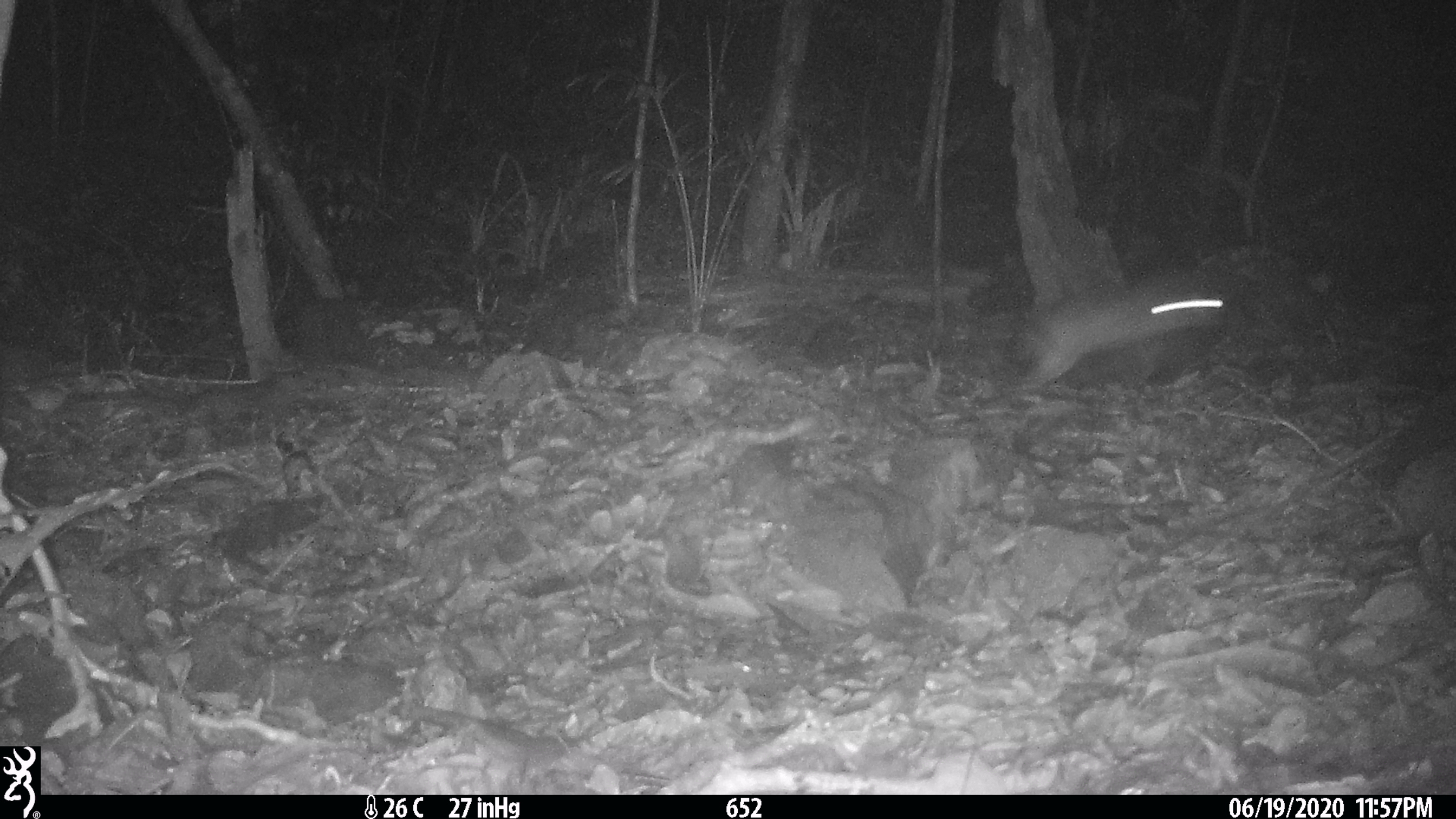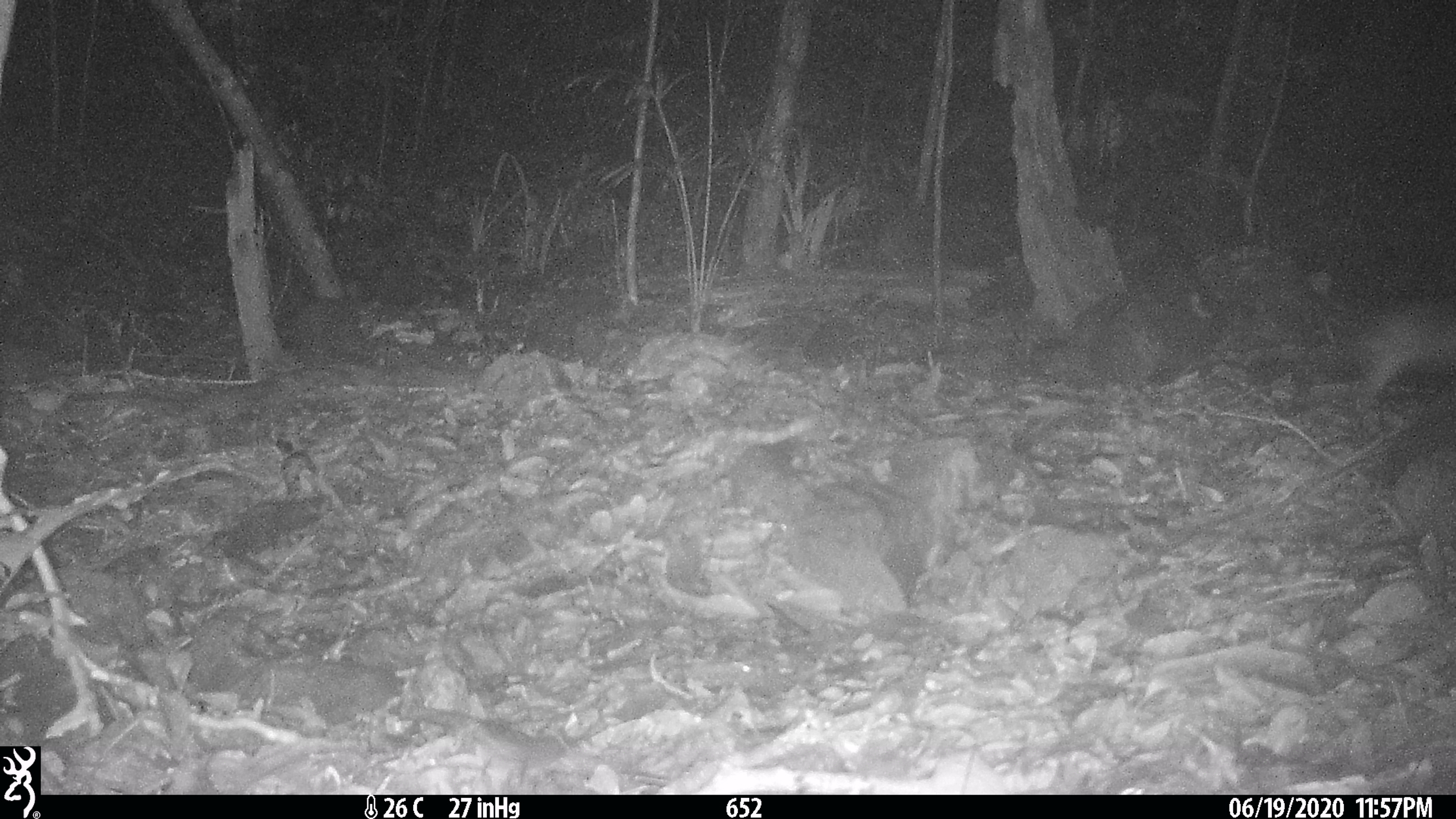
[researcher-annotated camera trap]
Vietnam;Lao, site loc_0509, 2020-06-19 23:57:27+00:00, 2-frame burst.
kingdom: Animalia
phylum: Chordata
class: Mammalia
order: Lagomorpha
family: Leporidae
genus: Nesolagus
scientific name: Nesolagus timminsi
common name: annamite striped rabbit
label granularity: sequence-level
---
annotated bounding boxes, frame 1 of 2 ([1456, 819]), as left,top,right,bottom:
annamite striped rabbit: 1025,285,1223,388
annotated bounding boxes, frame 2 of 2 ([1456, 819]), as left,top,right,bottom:
annamite striped rabbit: 1348,302,1456,434